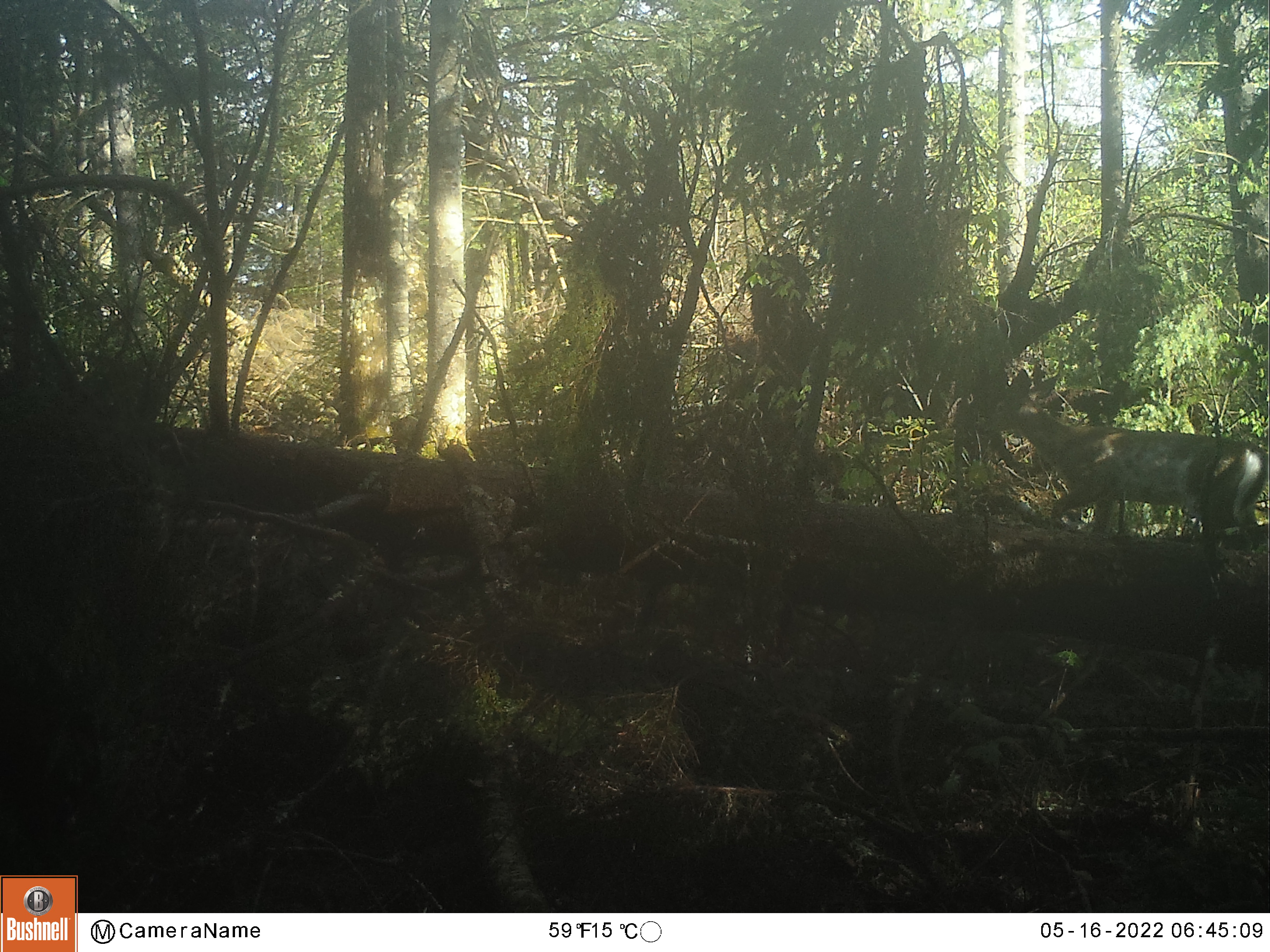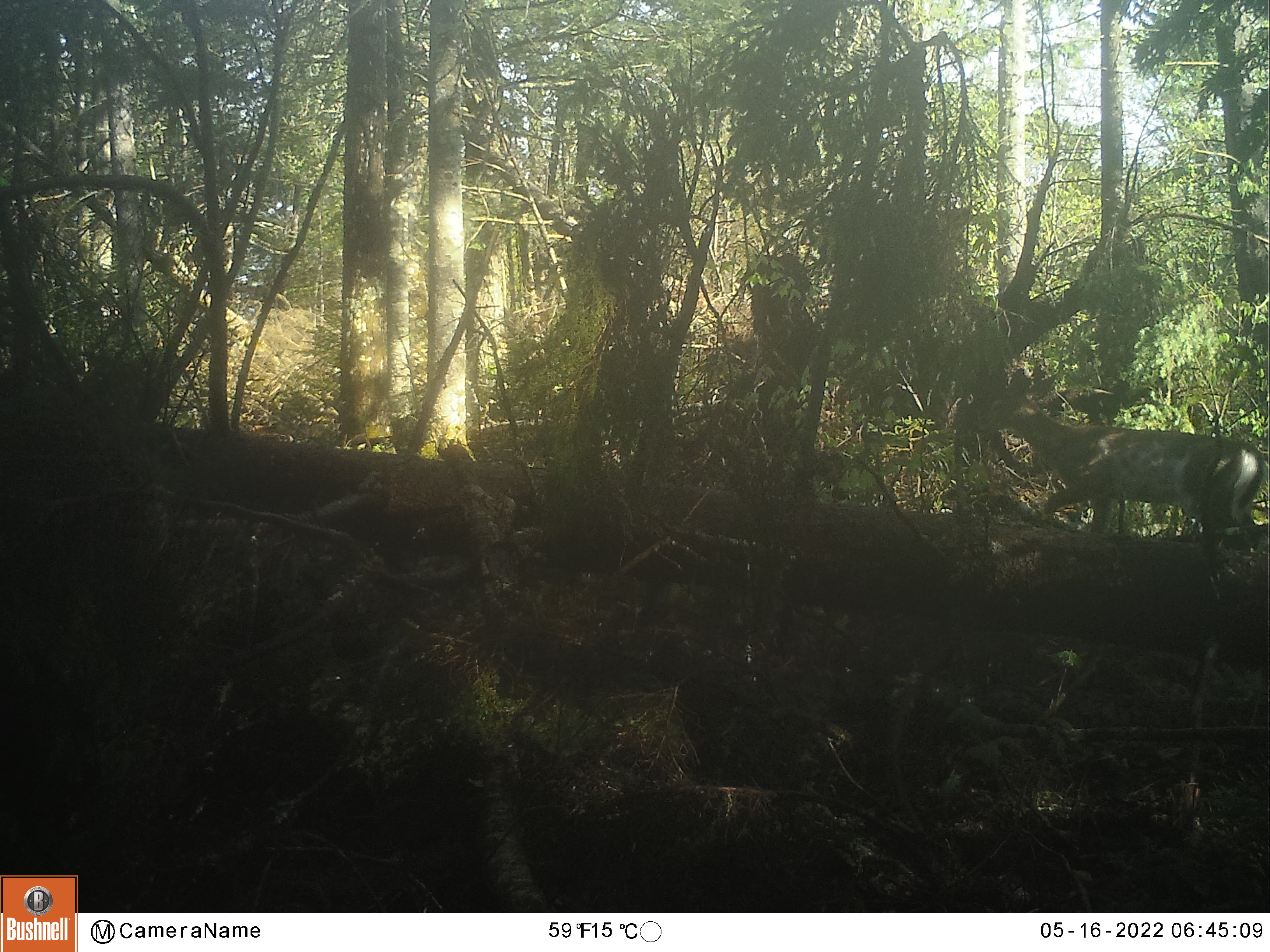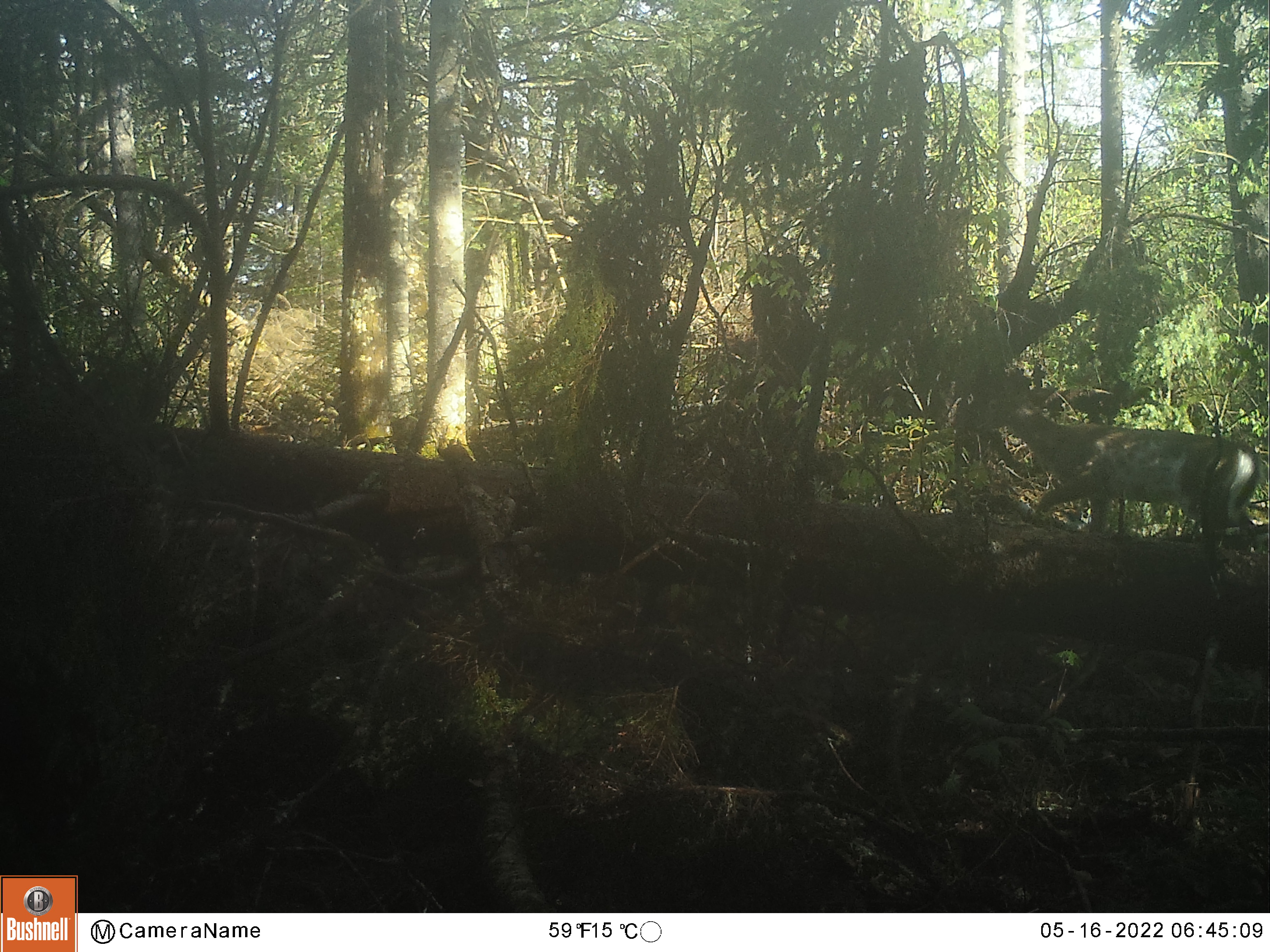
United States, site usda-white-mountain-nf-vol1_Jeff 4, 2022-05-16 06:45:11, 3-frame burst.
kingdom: Animalia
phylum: Chordata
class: Mammalia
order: Artiodactyla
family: Cervidae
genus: Odocoileus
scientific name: Odocoileus virginianus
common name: white-tailed deer